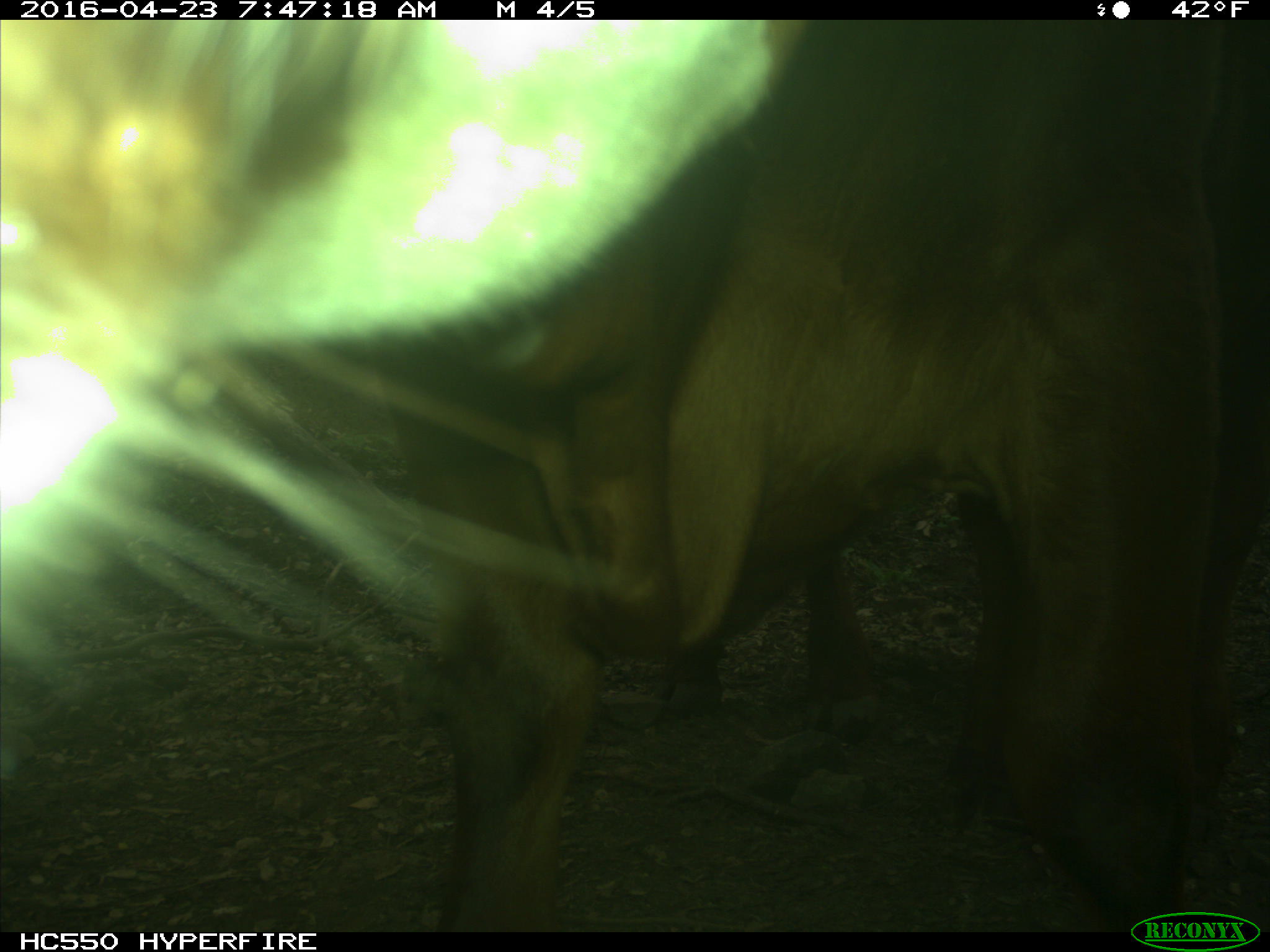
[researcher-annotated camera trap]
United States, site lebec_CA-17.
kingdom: Animalia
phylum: Chordata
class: Mammalia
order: Artiodactyla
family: Bovidae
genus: Bos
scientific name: Bos taurus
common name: domestic cow